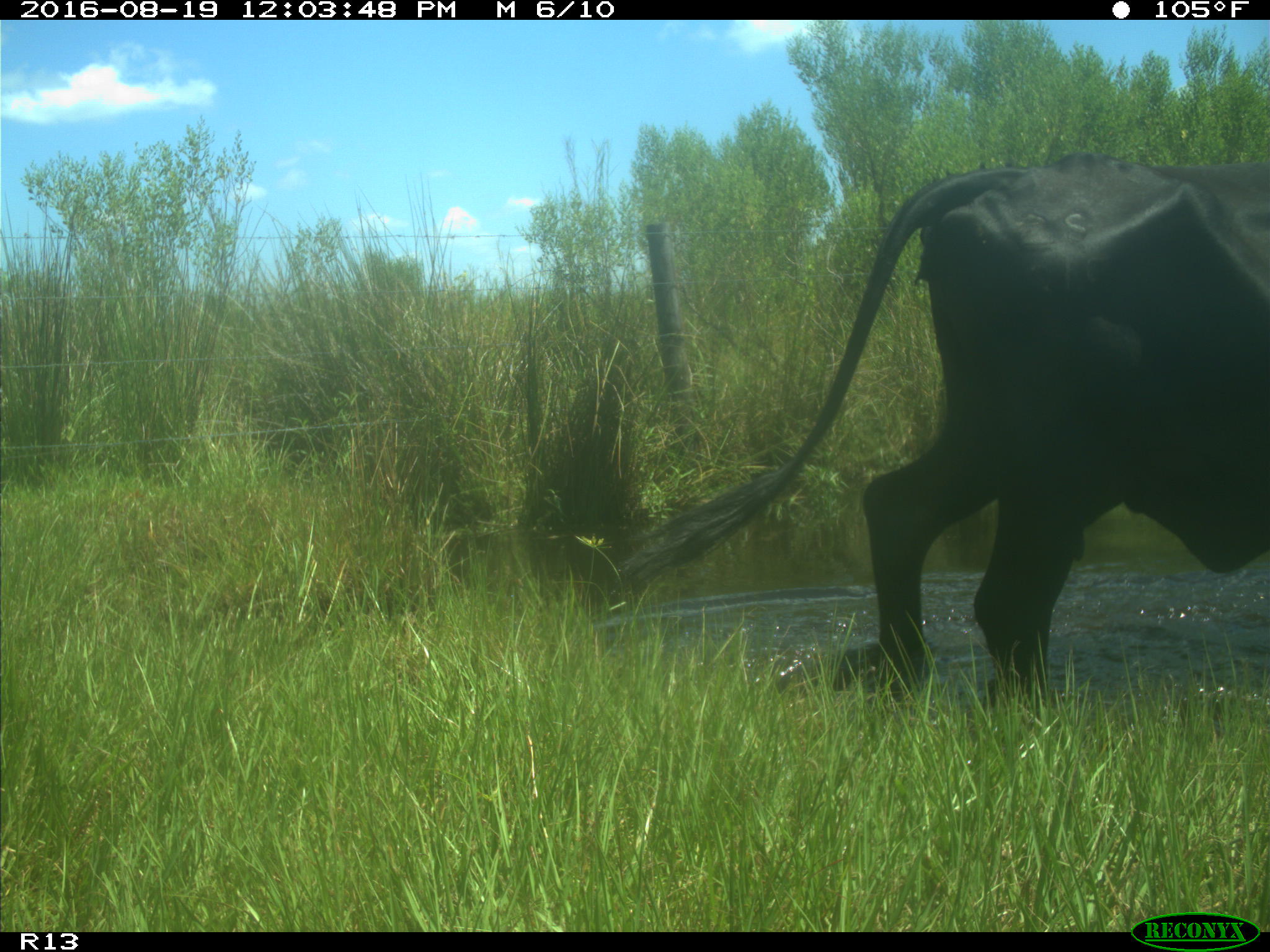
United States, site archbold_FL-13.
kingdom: Animalia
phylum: Chordata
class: Mammalia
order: Artiodactyla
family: Bovidae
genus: Bos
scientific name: Bos taurus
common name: domestic cow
Bos taurus (domestic cow).